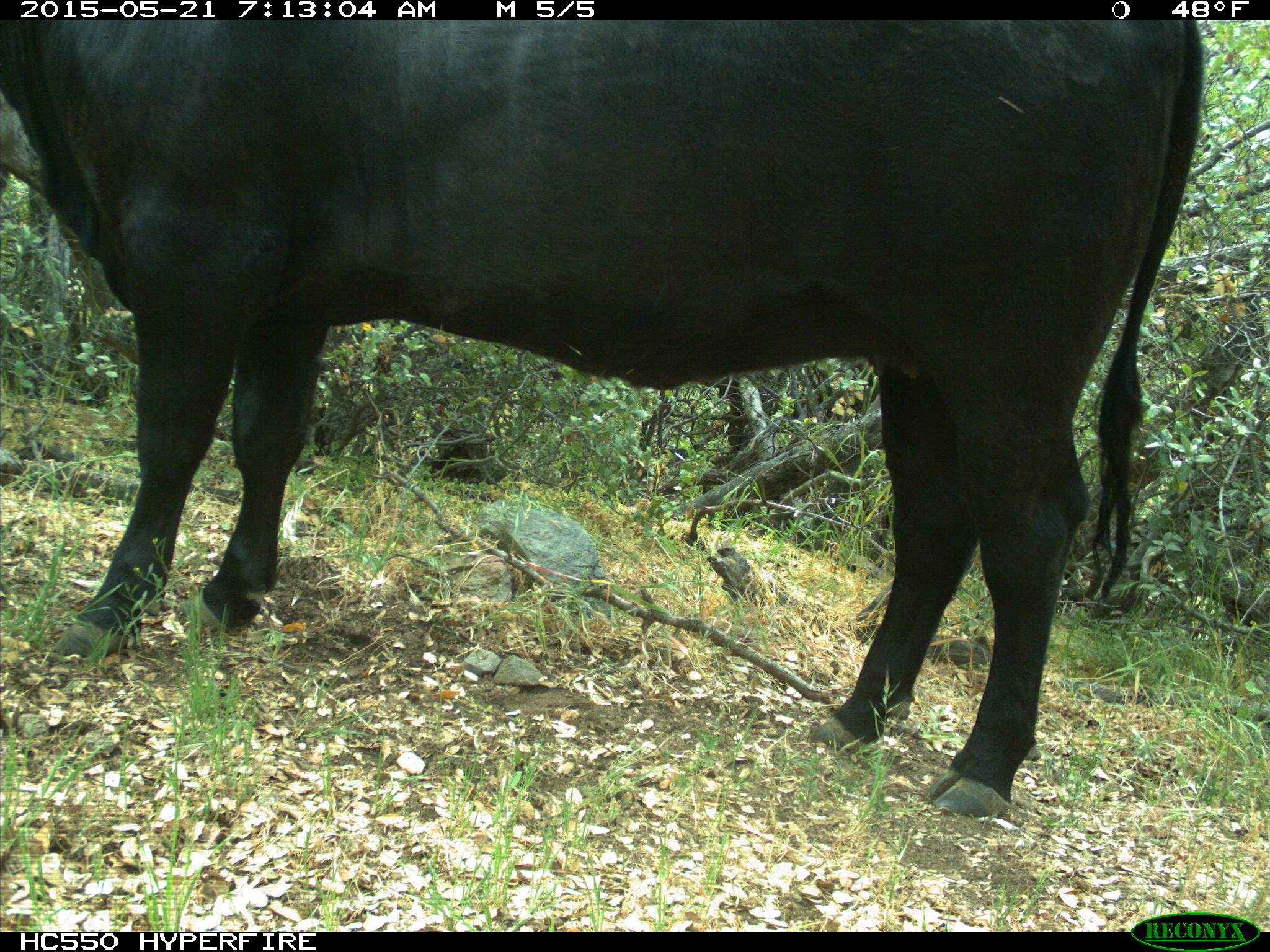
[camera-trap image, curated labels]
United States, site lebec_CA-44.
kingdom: Animalia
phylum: Chordata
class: Mammalia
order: Artiodactyla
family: Bovidae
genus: Bos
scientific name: Bos taurus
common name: domestic cow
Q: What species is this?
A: Bos taurus (domestic cow).